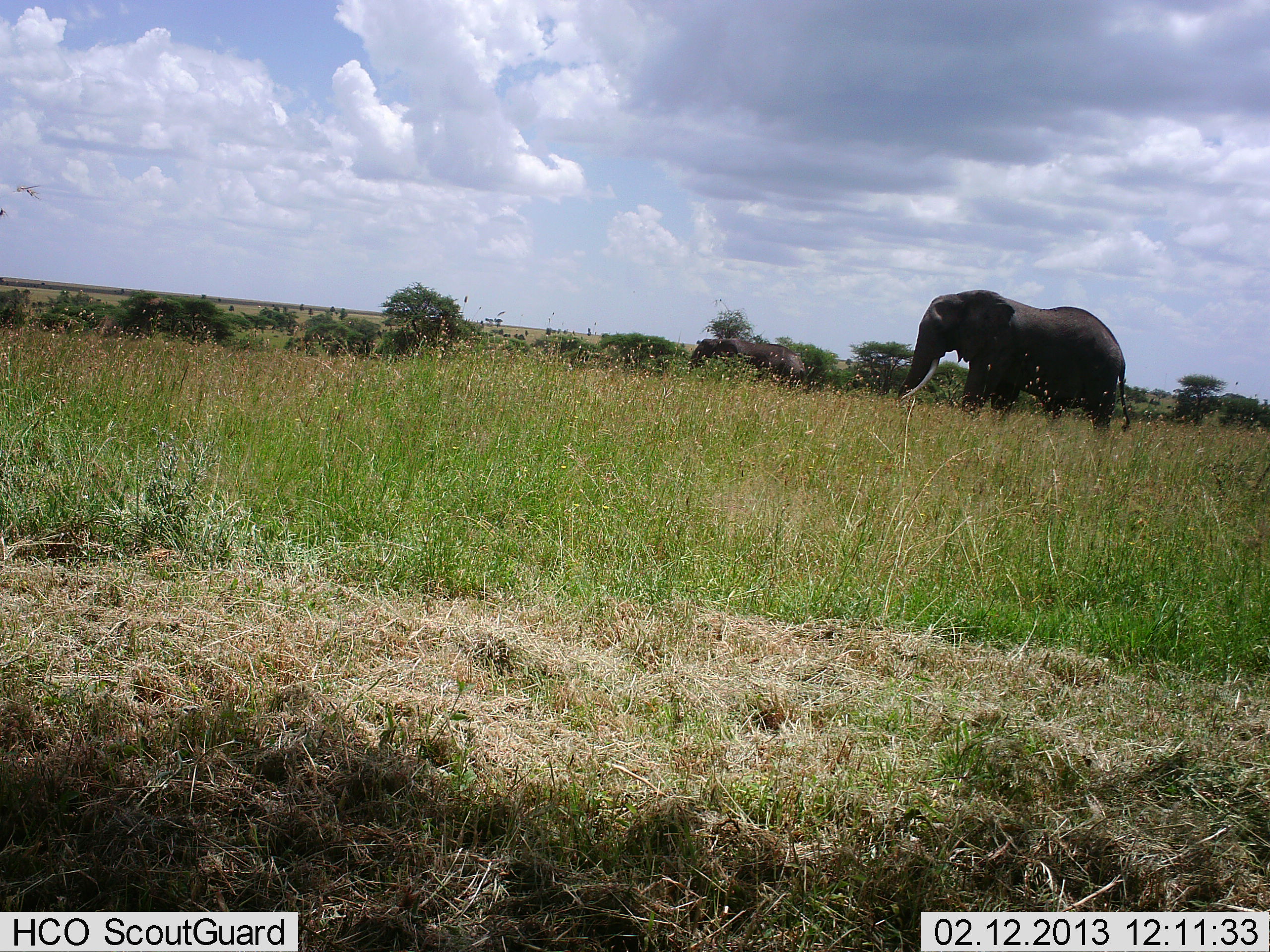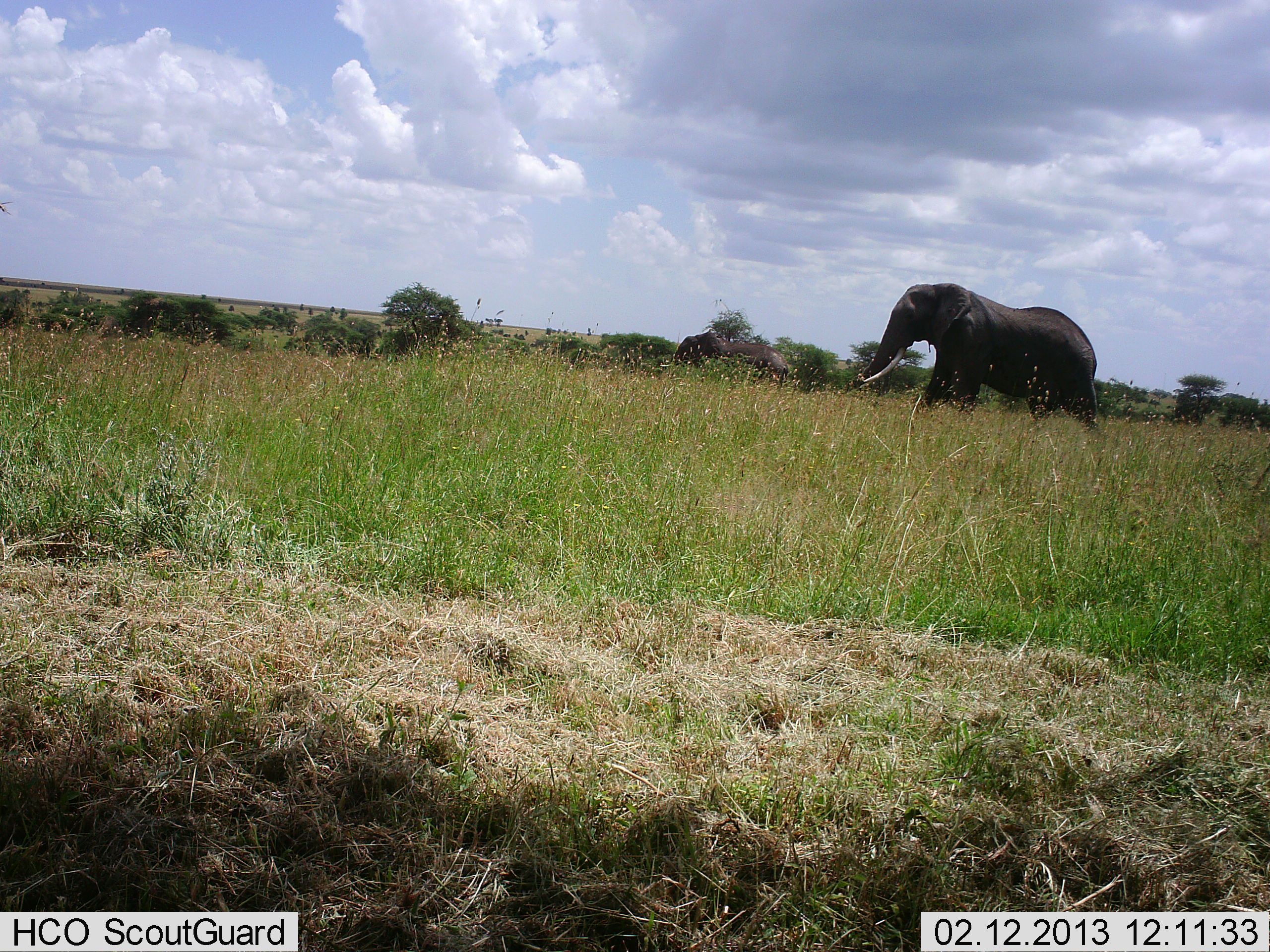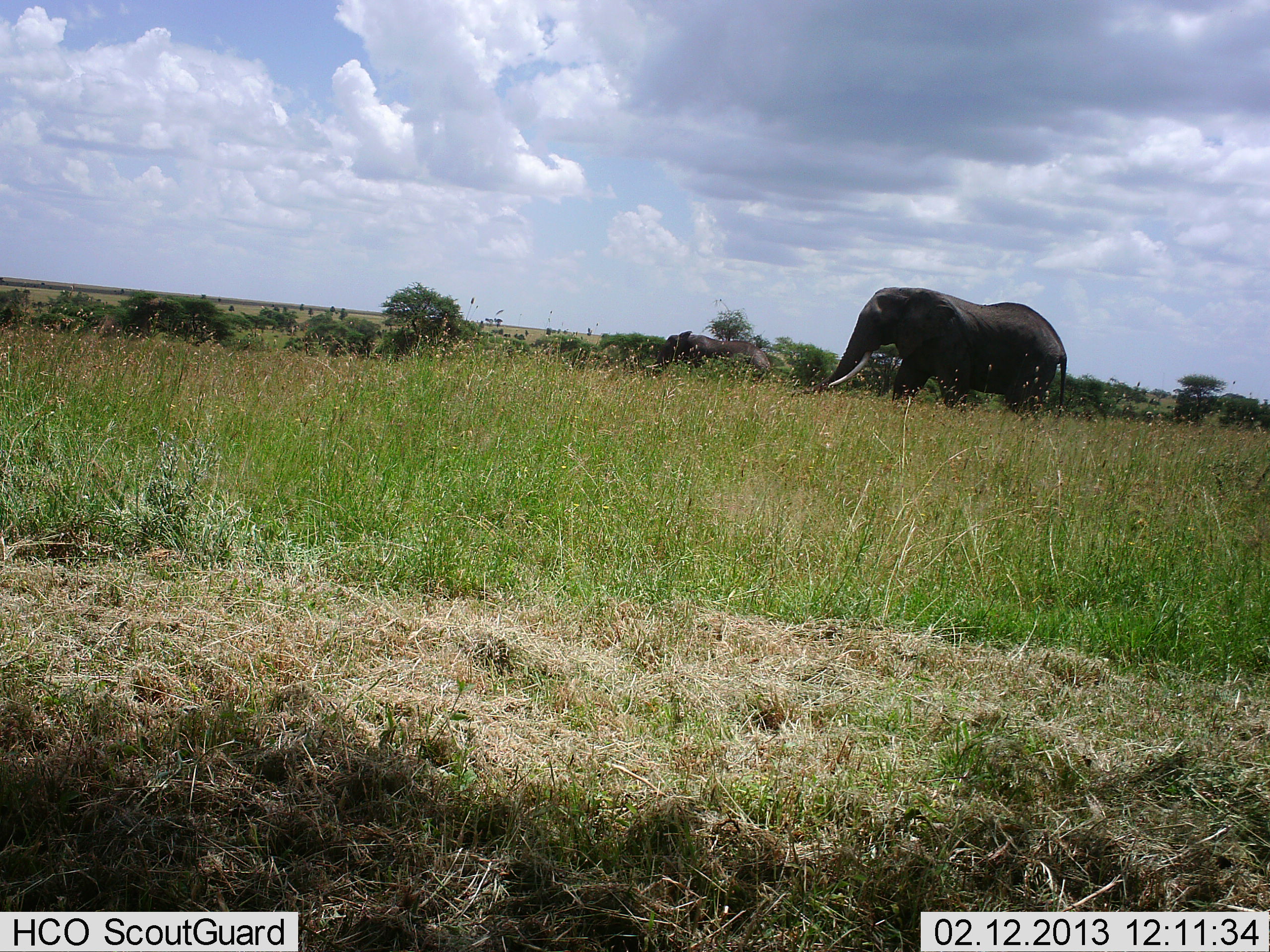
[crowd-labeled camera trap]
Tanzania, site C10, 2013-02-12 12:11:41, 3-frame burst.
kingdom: Animalia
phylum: Chordata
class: Mammalia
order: Proboscidea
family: Elephantidae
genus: Loxodonta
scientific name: Loxodonta africana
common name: african bush elephant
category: elephant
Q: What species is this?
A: Elephant (african bush elephant) (Loxodonta africana).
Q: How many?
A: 2.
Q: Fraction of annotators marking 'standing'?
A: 0%.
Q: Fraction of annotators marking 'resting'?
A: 0%.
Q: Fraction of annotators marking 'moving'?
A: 100%.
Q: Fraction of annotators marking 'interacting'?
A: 0%.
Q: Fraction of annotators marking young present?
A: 0%.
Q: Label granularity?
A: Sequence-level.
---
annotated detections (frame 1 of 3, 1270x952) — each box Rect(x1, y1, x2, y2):
animal: Rect(896, 289, 1131, 438); Rect(687, 338, 808, 396)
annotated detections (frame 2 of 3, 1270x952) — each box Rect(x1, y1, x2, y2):
animal: Rect(859, 282, 1098, 433); Rect(660, 329, 789, 386)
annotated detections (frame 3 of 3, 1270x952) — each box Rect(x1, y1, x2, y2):
animal: Rect(802, 286, 1068, 431); Rect(645, 329, 771, 385)